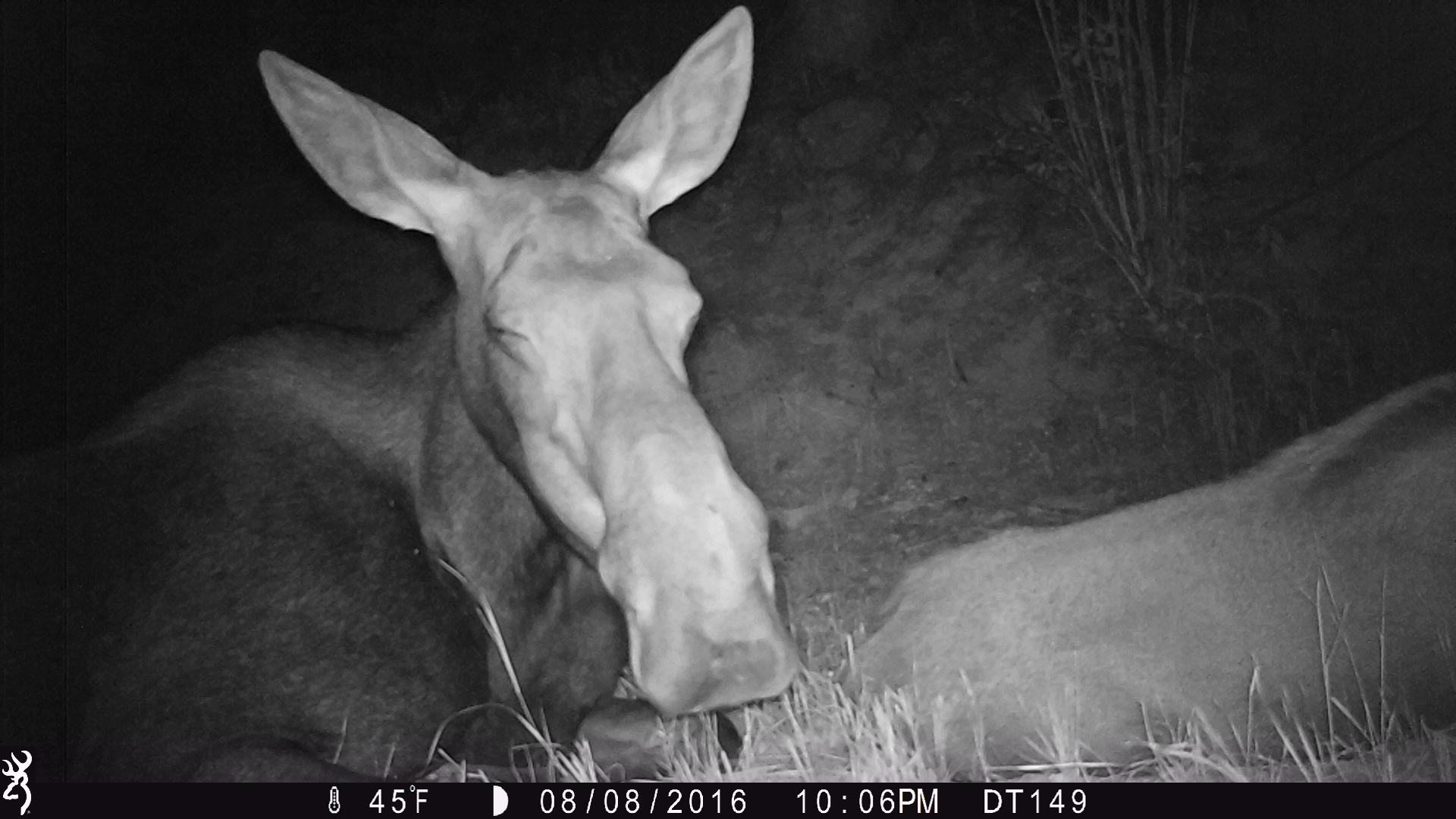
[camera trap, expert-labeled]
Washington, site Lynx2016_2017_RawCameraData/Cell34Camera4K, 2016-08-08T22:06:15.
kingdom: Animalia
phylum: Chordata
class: Mammalia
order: Artiodactyla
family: Cervidae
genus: Alces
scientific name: Alces alces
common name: moose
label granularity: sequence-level